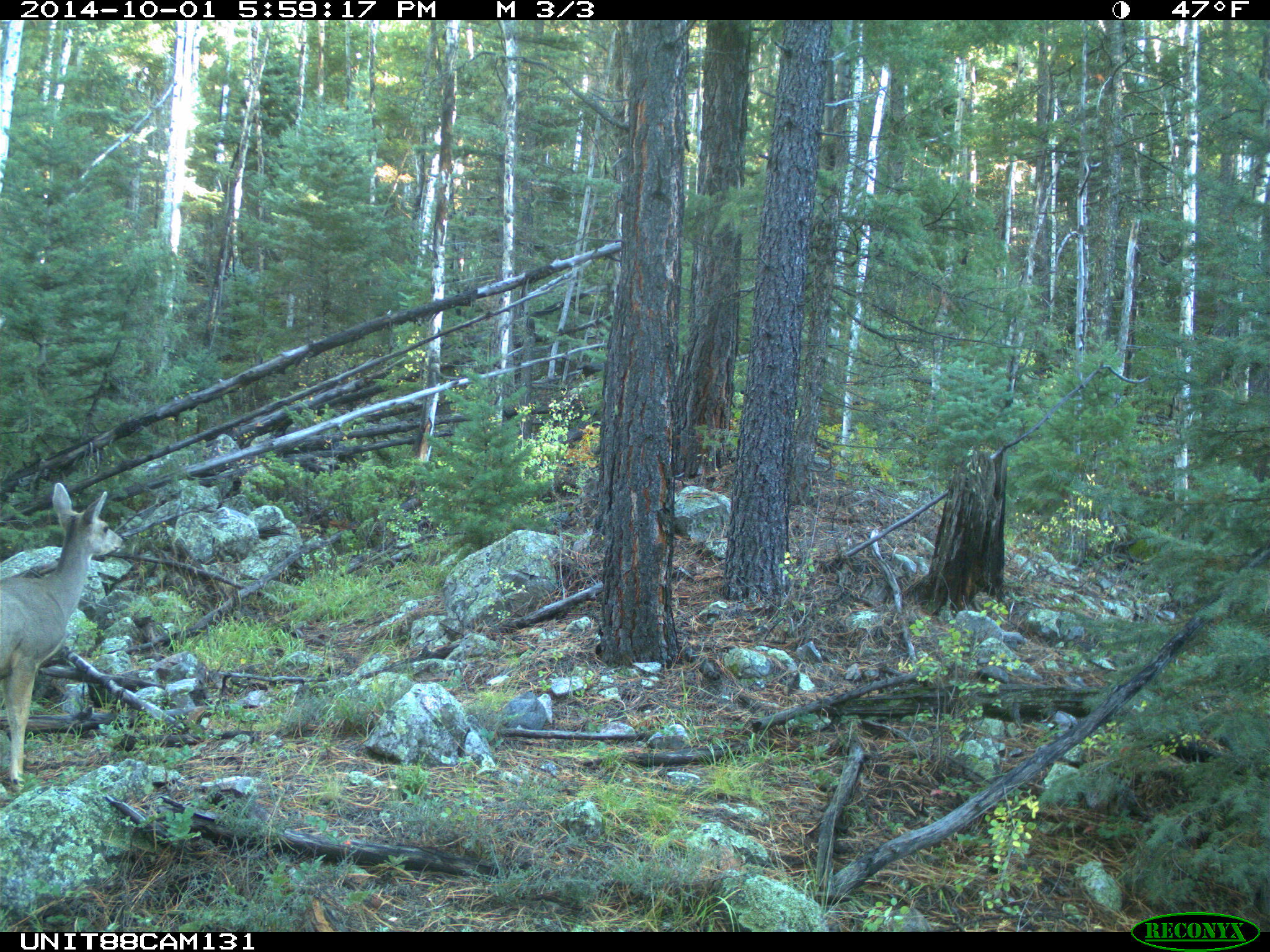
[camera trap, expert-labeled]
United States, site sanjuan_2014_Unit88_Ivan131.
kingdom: Animalia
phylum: Chordata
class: Mammalia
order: Artiodactyla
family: Cervidae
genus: Odocoileus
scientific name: Odocoileus hemionus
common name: mule deer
Odocoileus hemionus (mule deer).